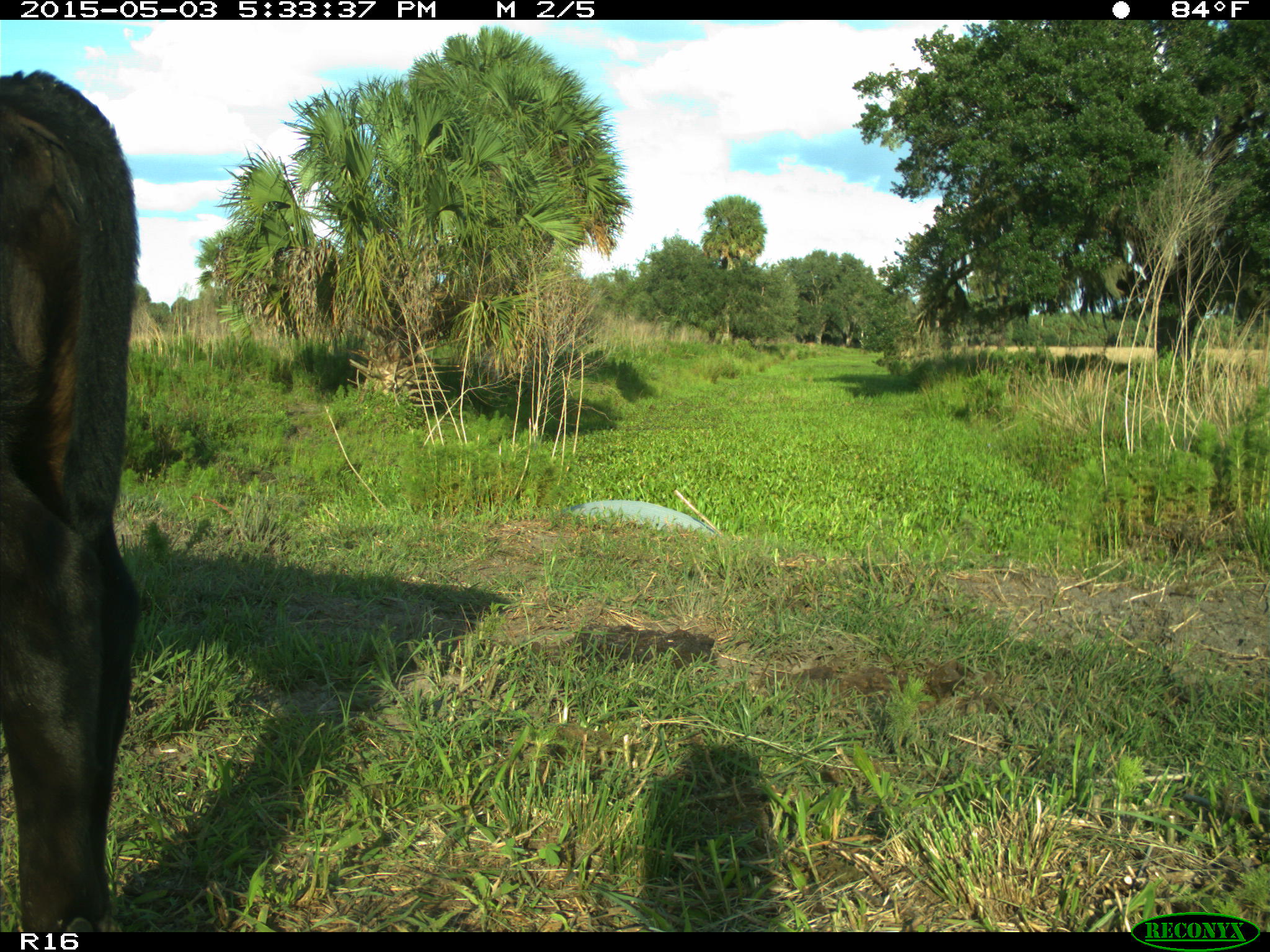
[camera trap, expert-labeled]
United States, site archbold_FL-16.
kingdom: Animalia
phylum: Chordata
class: Mammalia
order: Artiodactyla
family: Bovidae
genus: Bos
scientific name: Bos taurus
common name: domestic cow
Bos taurus (domestic cow).